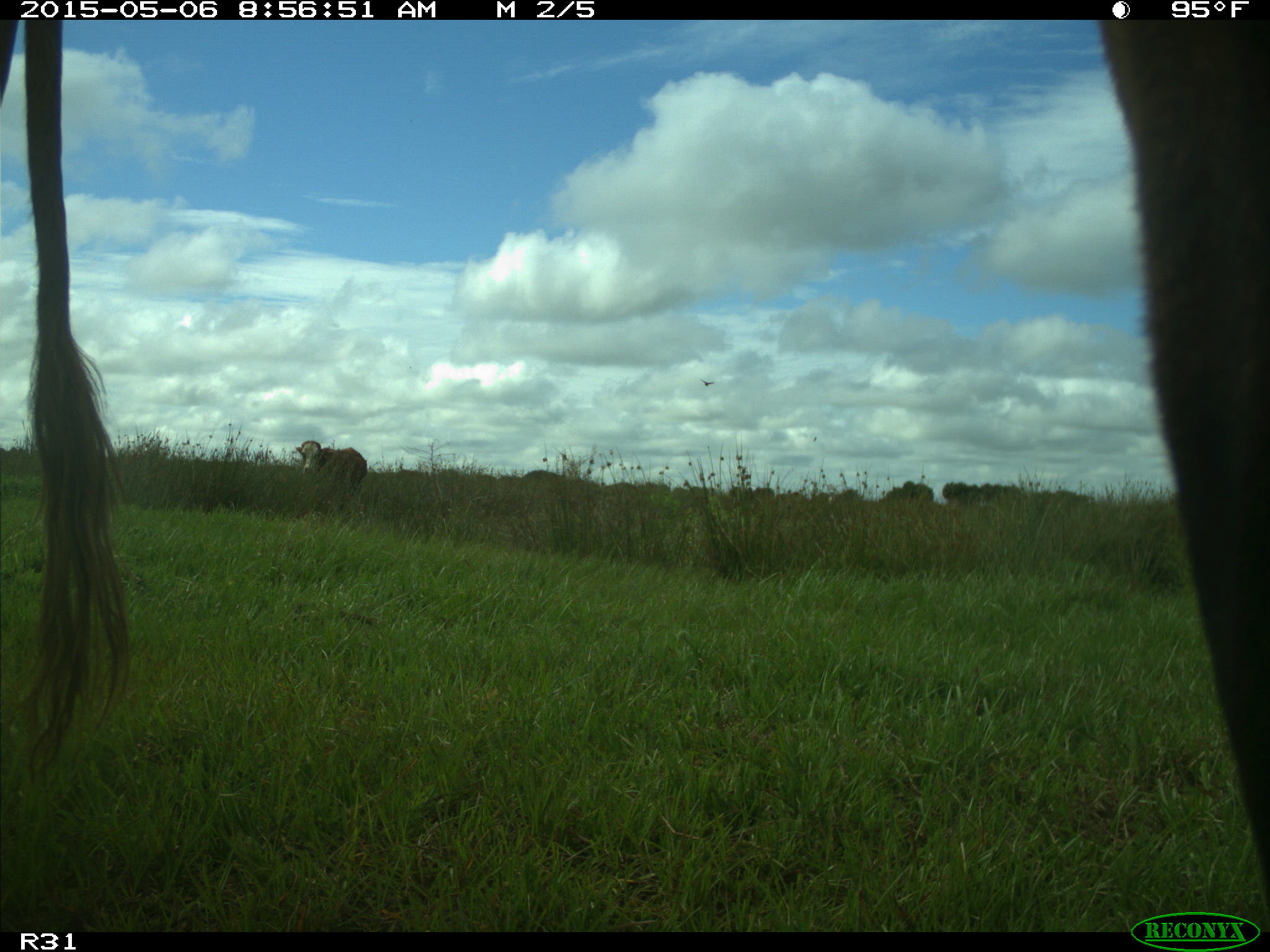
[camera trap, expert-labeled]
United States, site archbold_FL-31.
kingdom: Animalia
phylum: Chordata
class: Mammalia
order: Artiodactyla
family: Bovidae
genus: Bos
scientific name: Bos taurus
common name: domestic cow